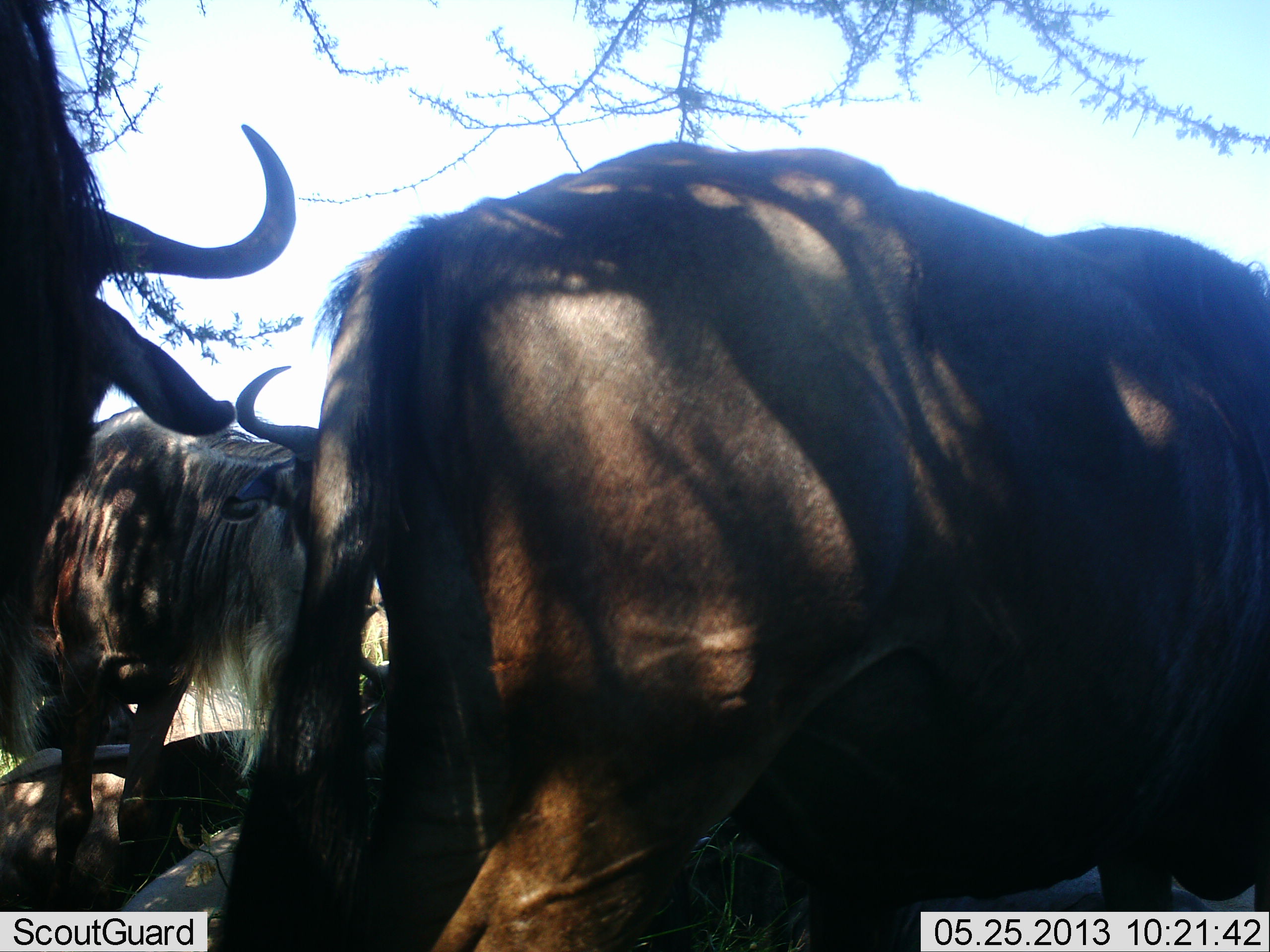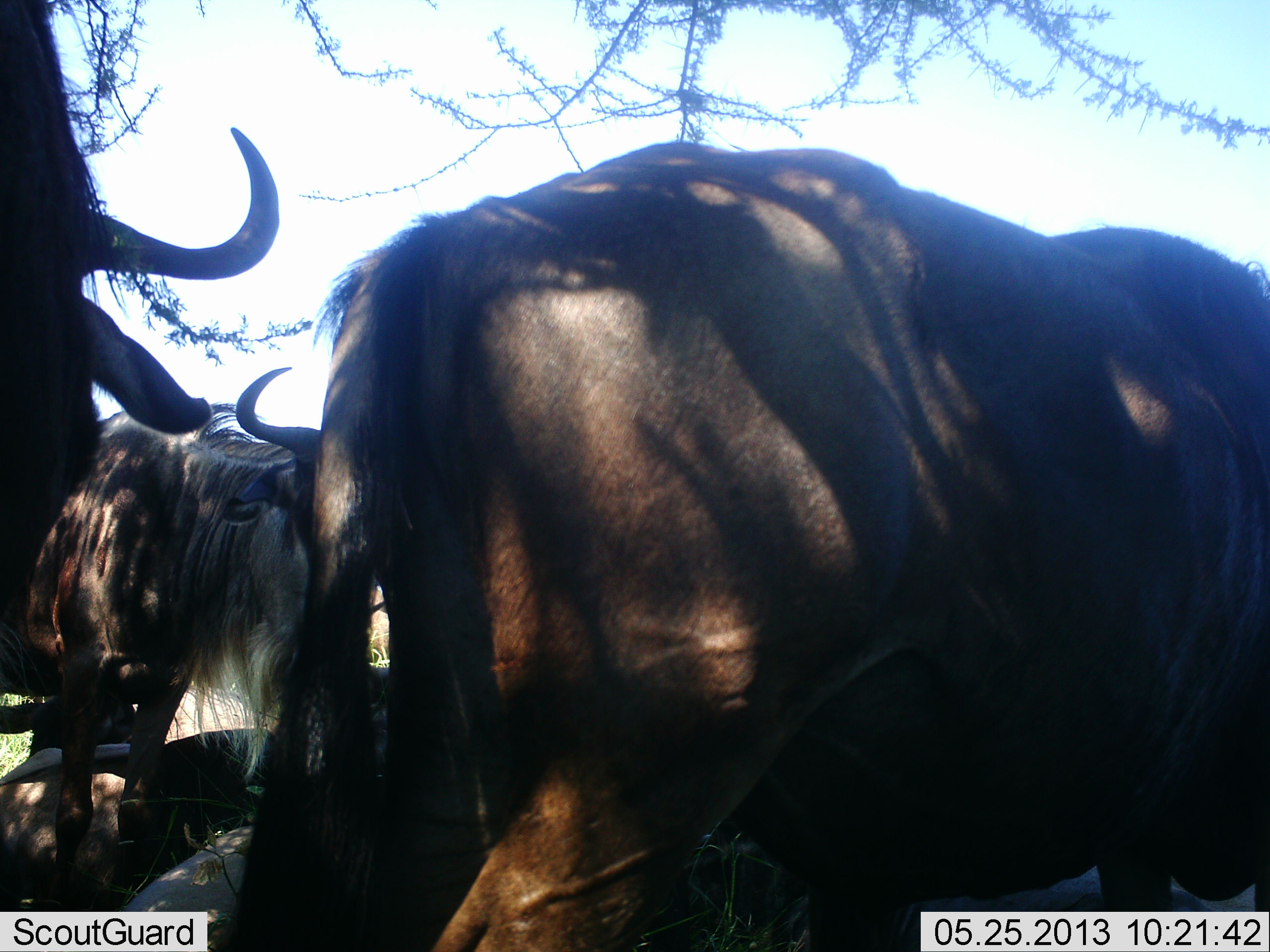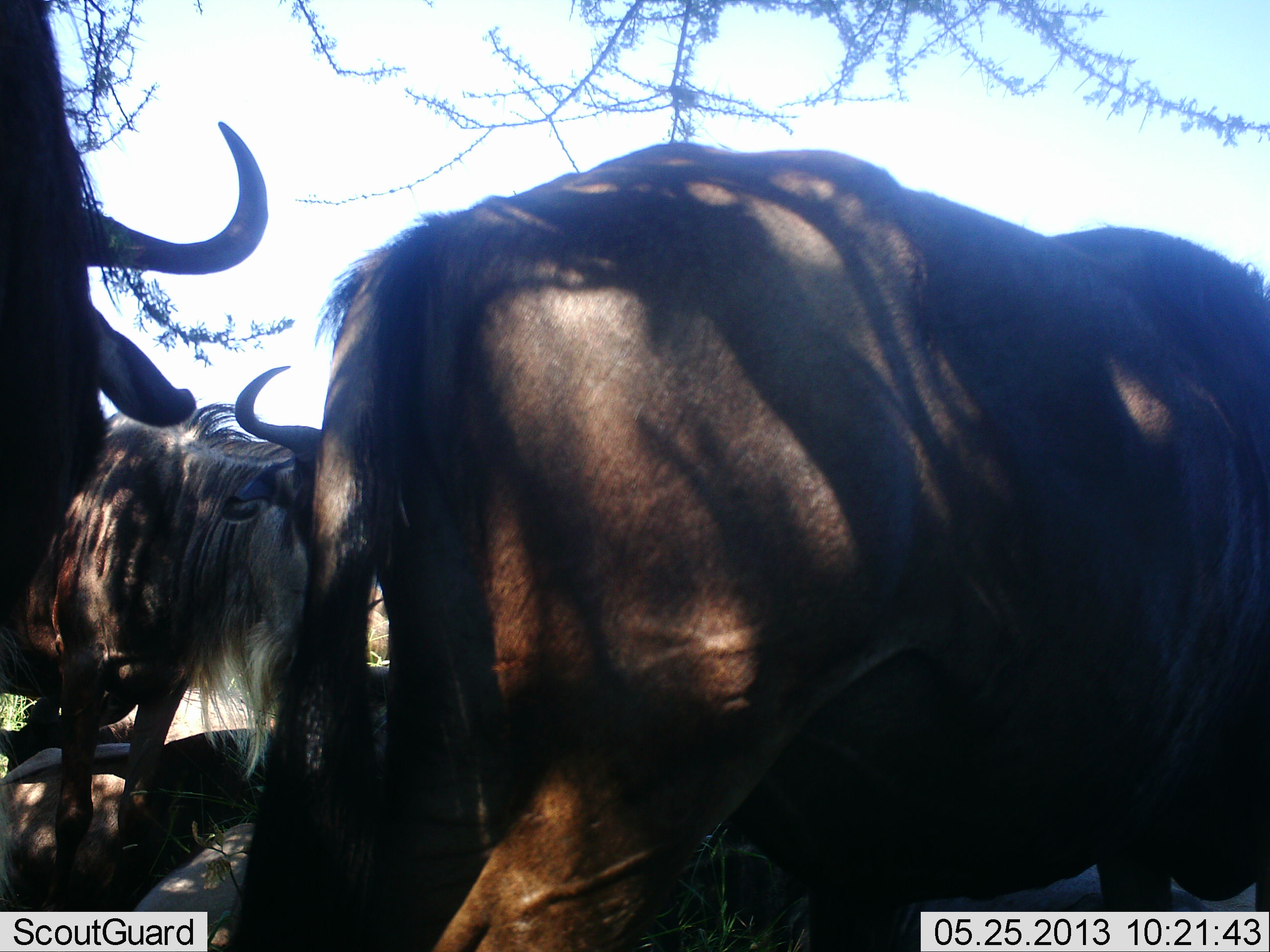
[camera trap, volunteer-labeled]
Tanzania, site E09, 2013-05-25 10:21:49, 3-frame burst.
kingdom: Animalia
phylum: Chordata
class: Mammalia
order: Artiodactyla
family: Bovidae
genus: Connochaetes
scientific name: Connochaetes taurinus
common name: blue wildebeest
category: wildebeest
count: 4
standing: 81%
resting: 54%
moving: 0%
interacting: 4%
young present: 8%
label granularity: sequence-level